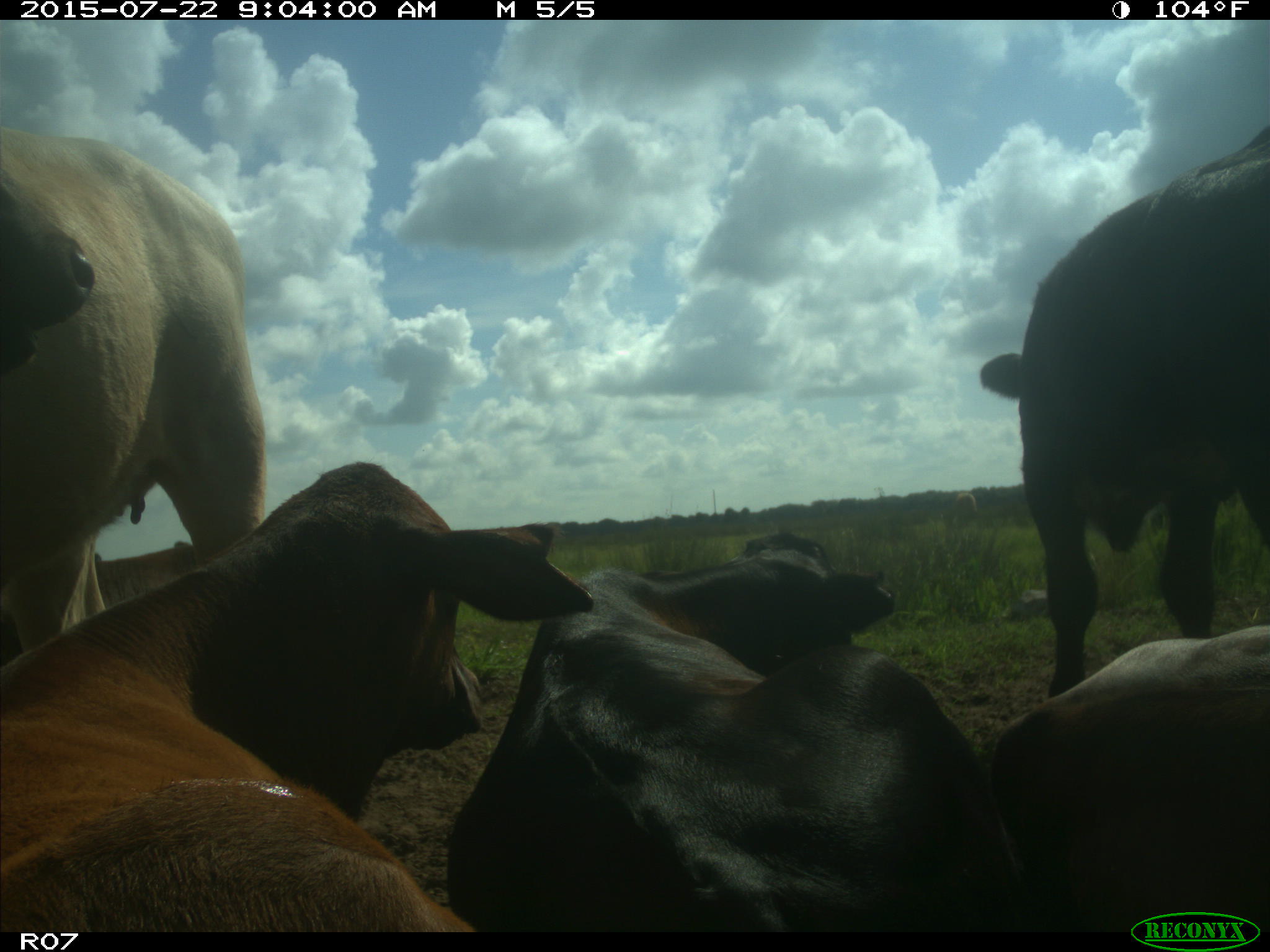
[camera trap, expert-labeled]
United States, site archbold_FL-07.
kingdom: Animalia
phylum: Chordata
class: Mammalia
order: Artiodactyla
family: Bovidae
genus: Bos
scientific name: Bos taurus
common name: domestic cow